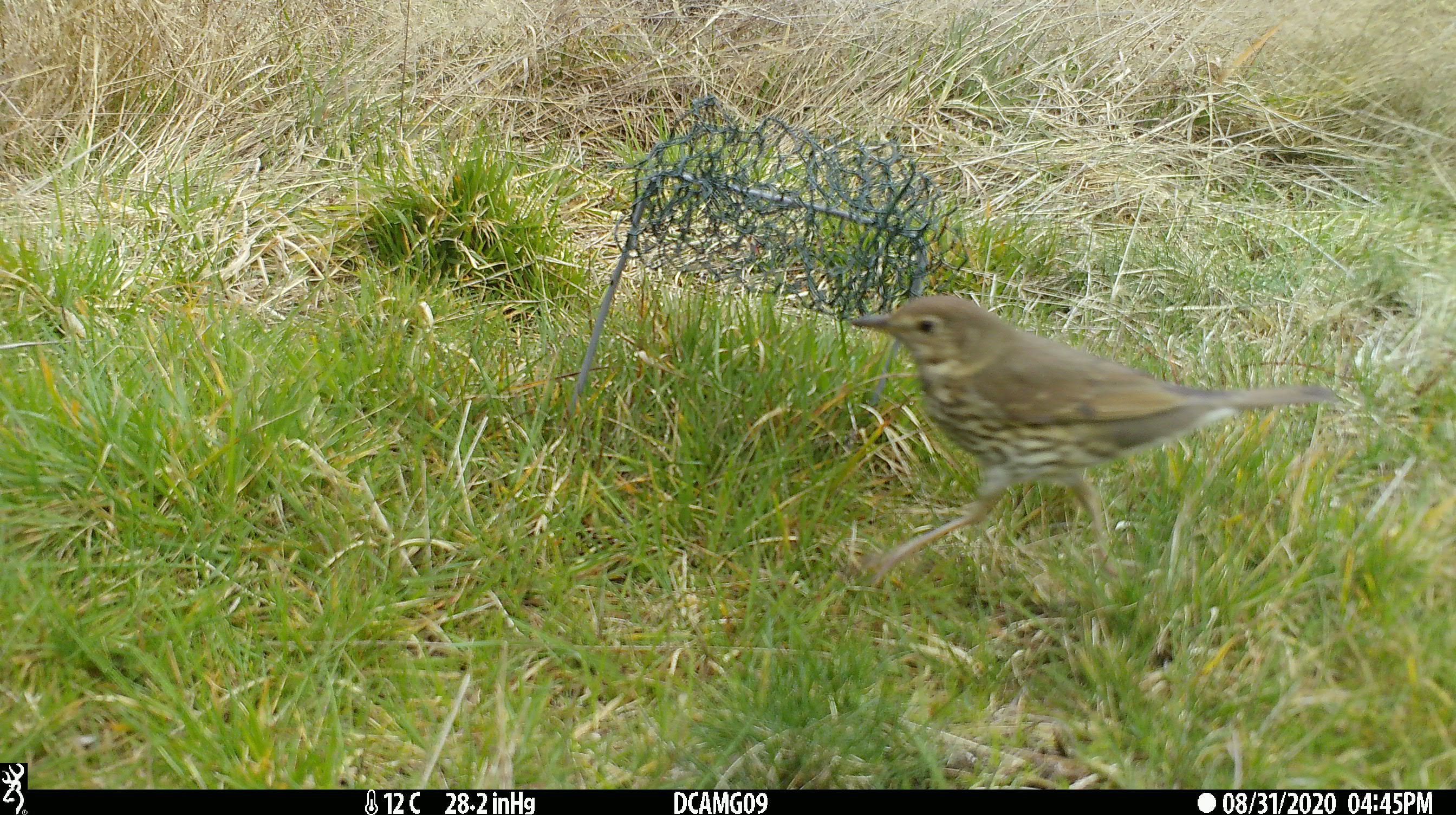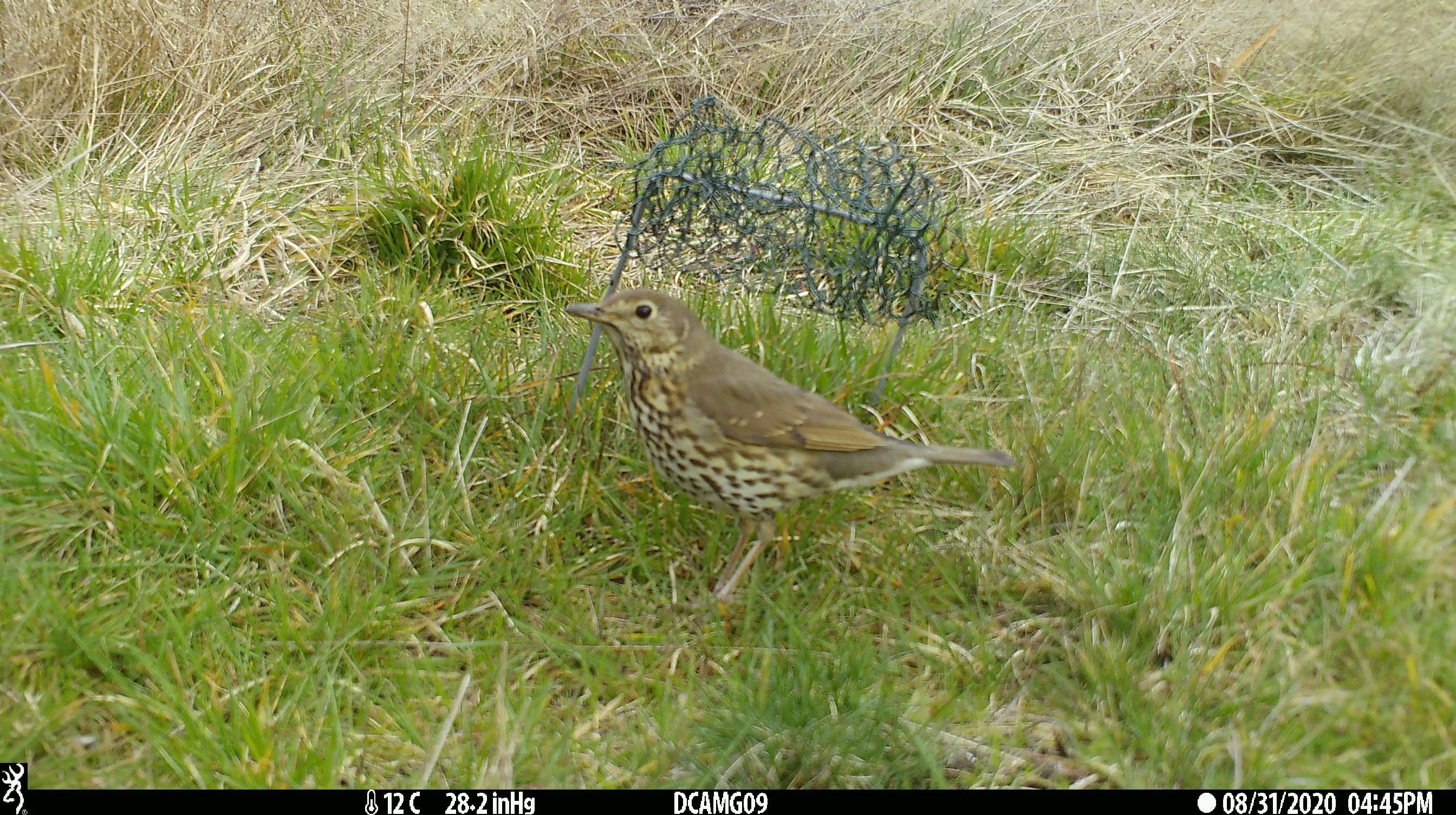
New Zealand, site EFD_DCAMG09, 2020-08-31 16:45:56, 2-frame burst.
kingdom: Animalia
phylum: Chordata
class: Aves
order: Passeriformes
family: Turdidae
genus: Turdus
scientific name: Turdus philomelos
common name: song thrush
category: thrush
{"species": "thrush (song thrush) (Turdus philomelos)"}